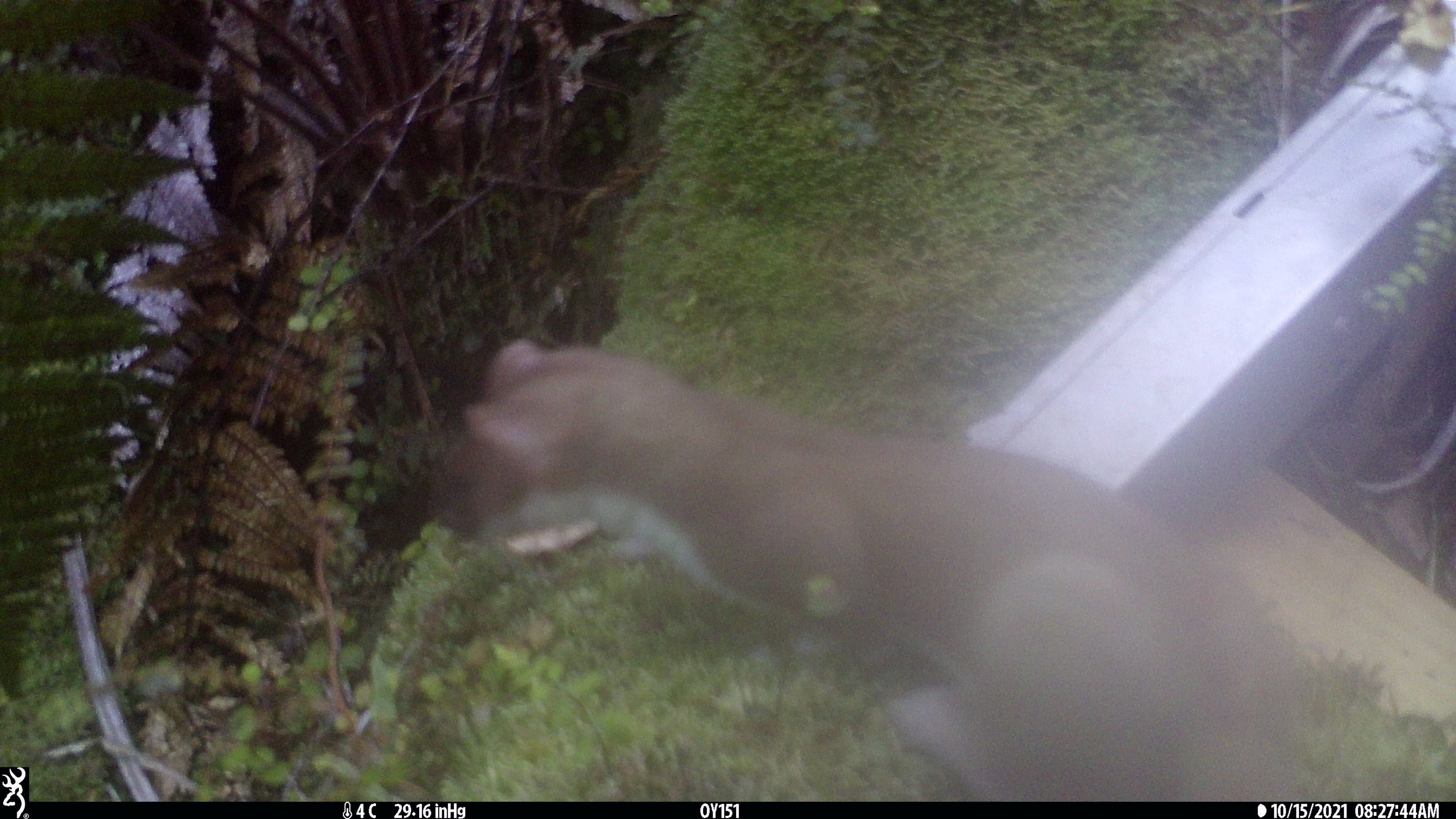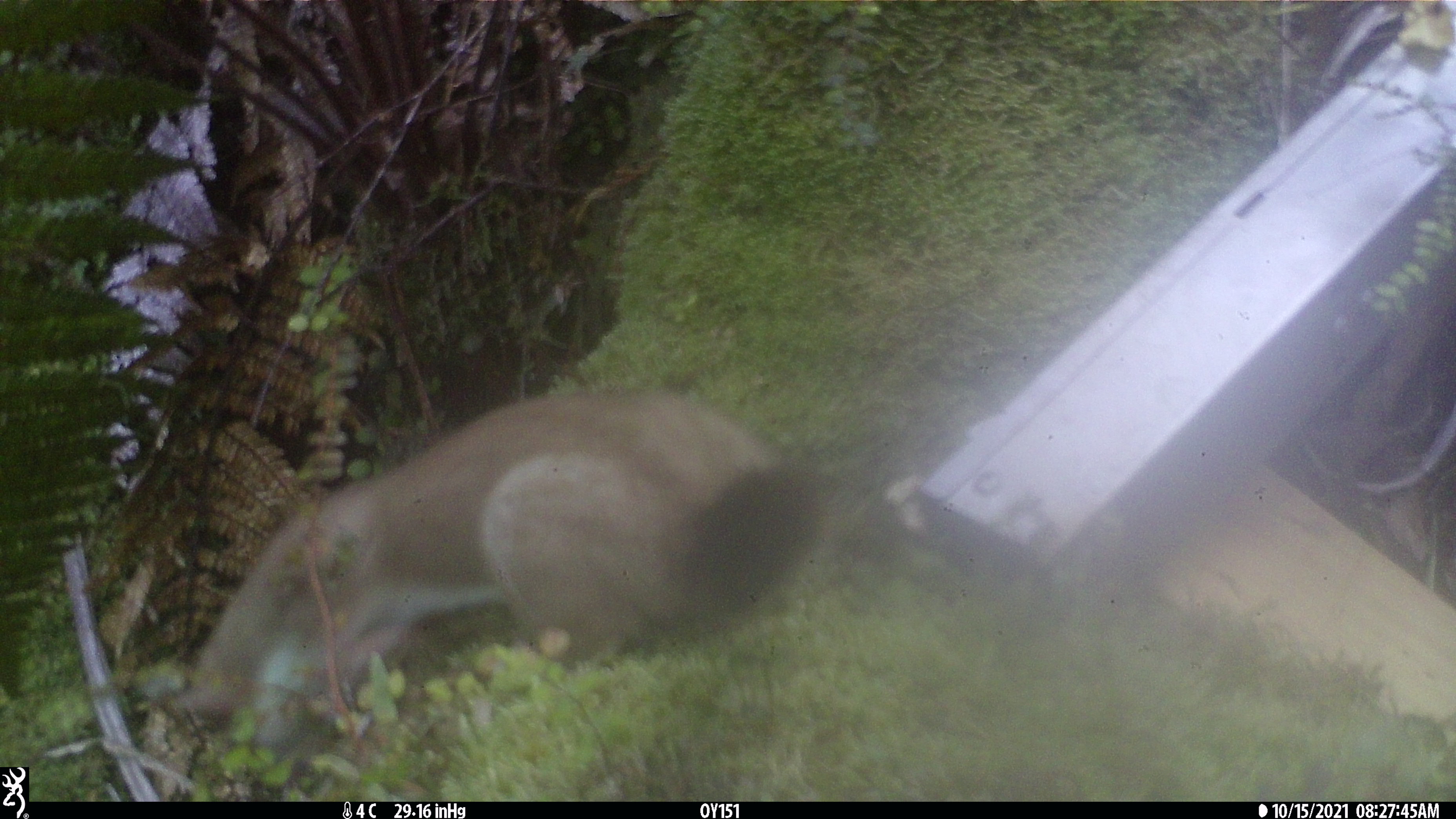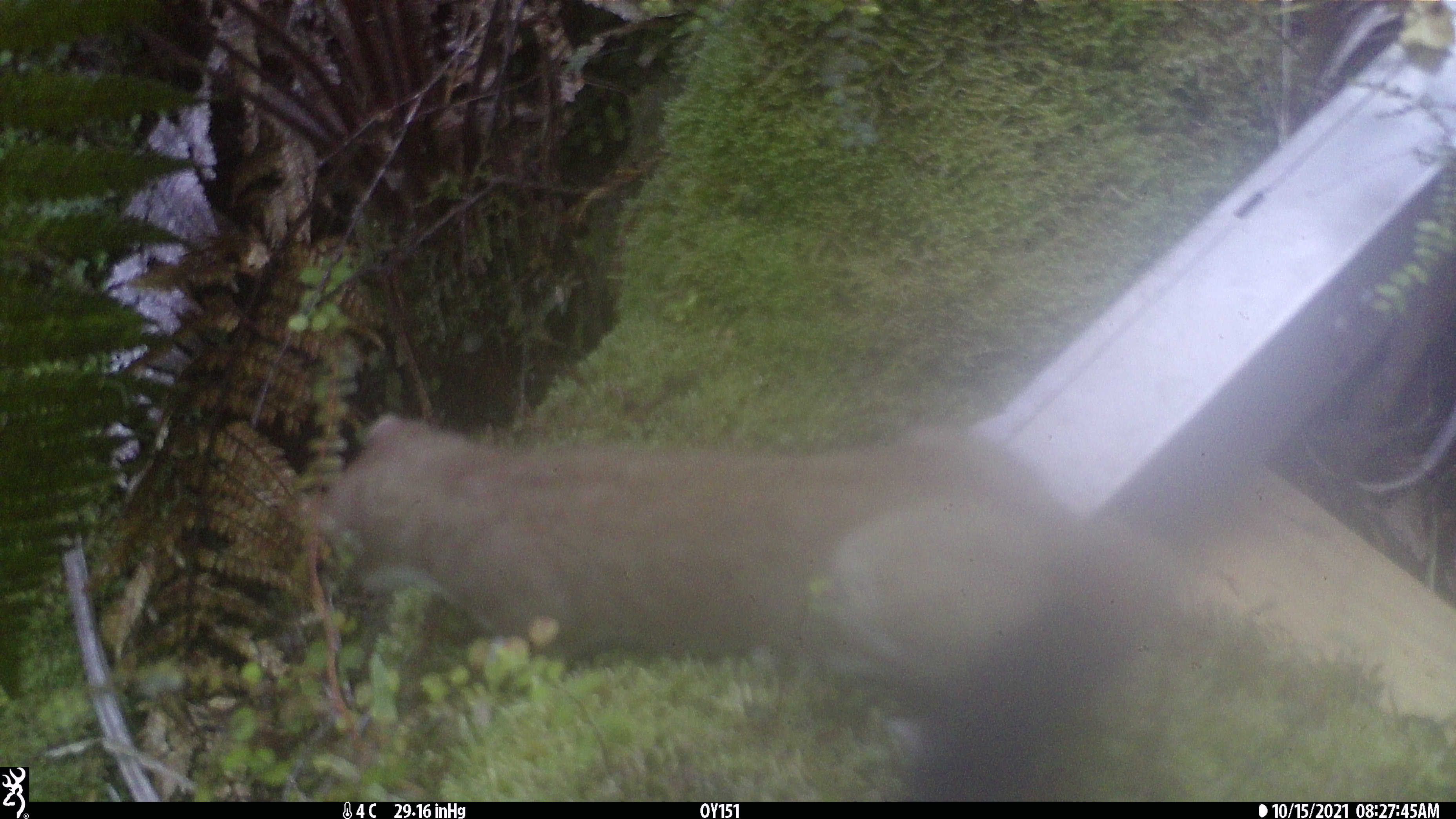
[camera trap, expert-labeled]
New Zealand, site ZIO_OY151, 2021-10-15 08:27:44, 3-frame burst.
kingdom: Animalia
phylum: Chordata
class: Mammalia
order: Carnivora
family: Mustelidae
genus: Mustela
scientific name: Mustela erminea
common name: stoat